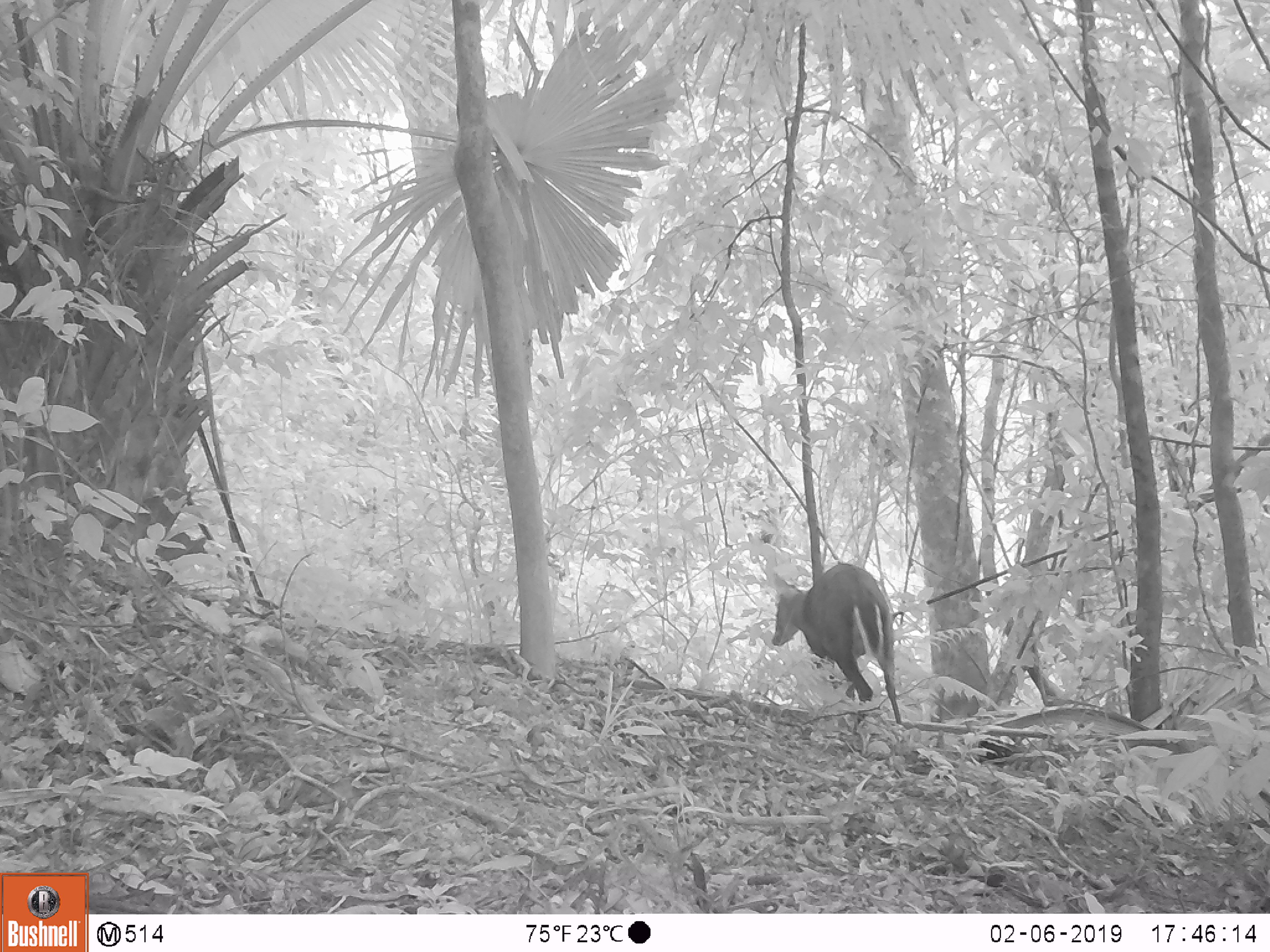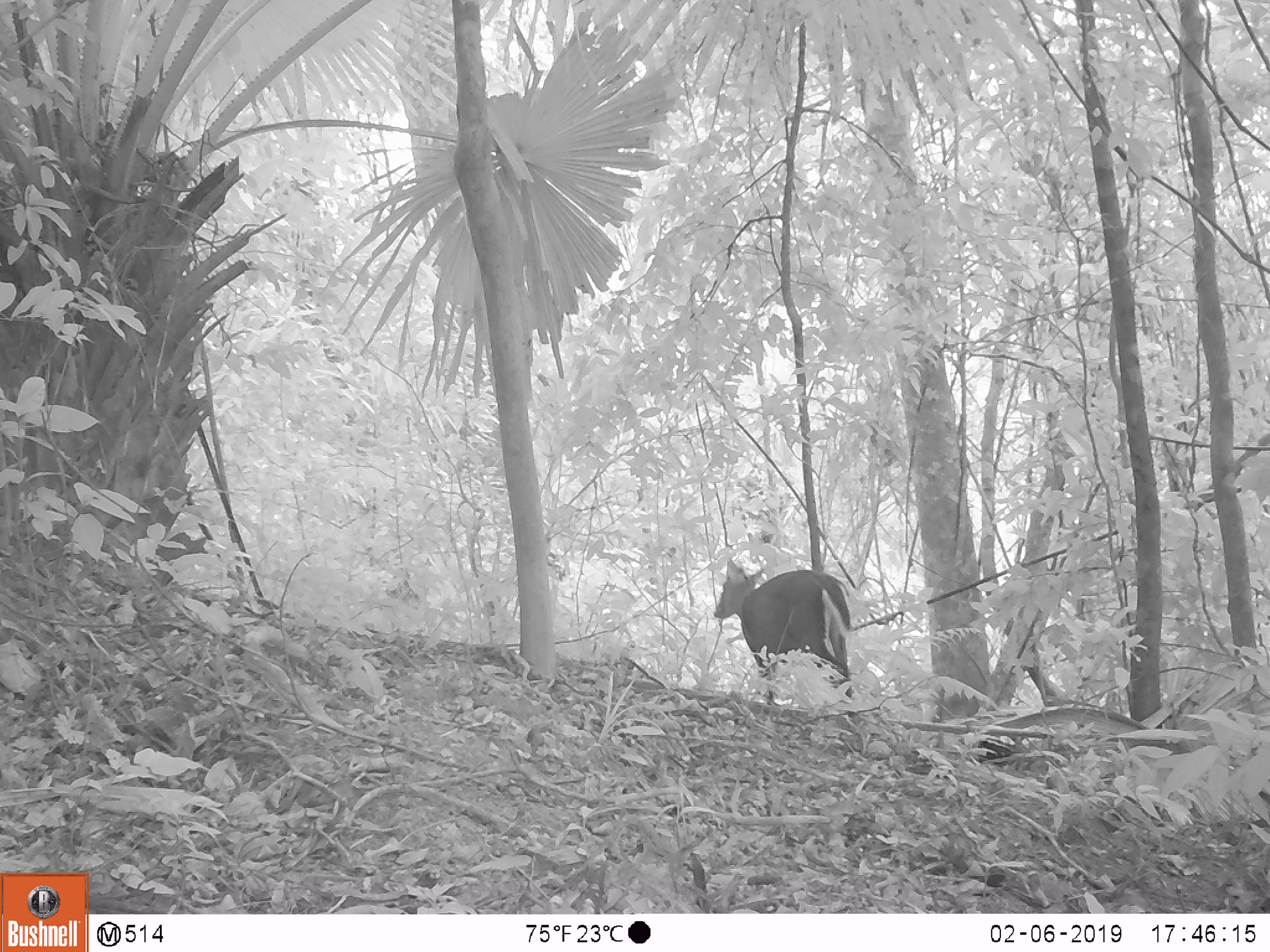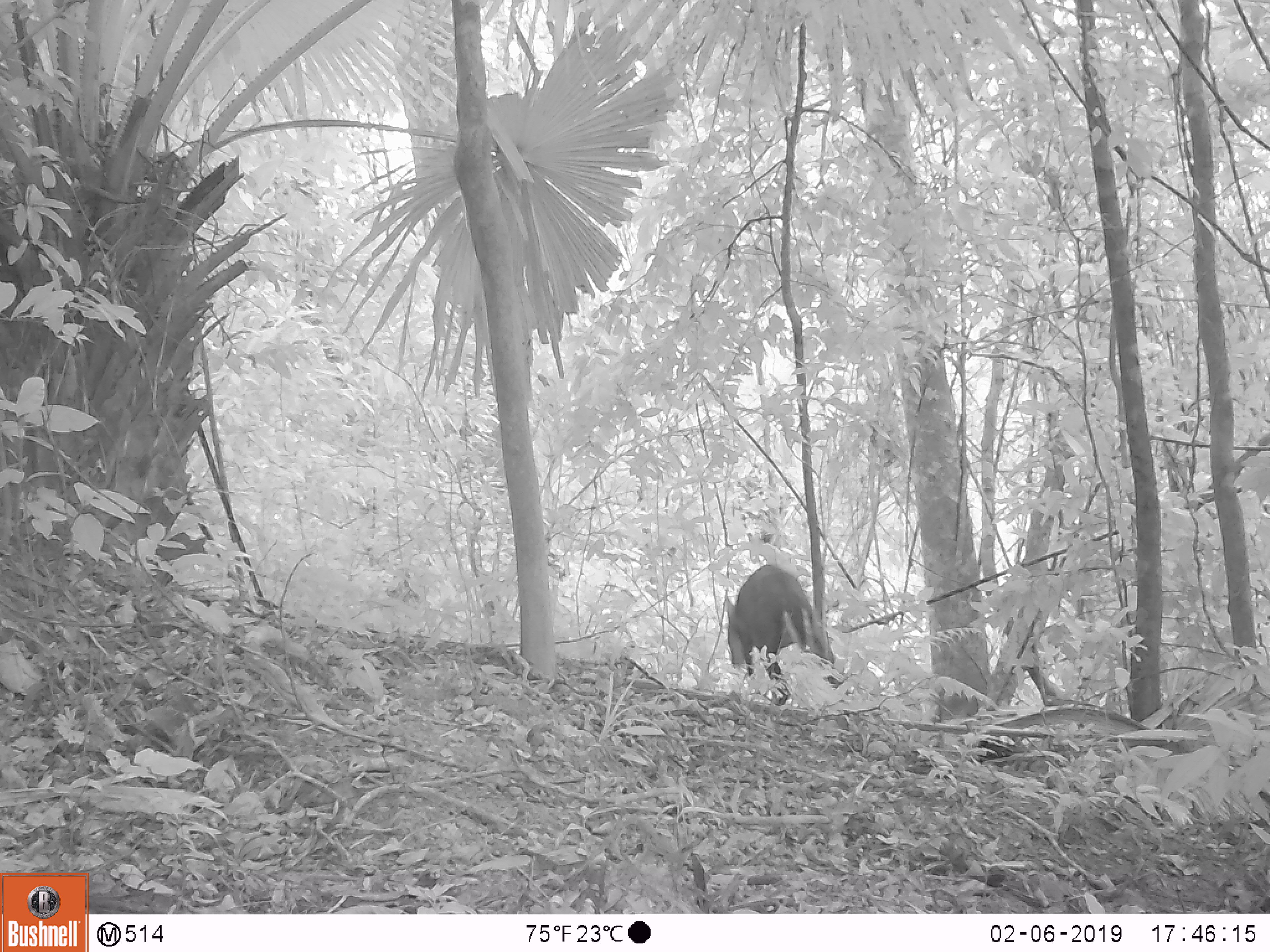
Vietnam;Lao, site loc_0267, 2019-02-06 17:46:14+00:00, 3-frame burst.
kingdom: Animalia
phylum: Chordata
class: Mammalia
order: Artiodactyla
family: Cervidae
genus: Muntiacus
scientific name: Muntiacus rooseveltorum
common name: roosevelt's muntjac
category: roosevelts muntjac group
Roosevelts muntjac group (roosevelt's muntjac) (Muntiacus rooseveltorum). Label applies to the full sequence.